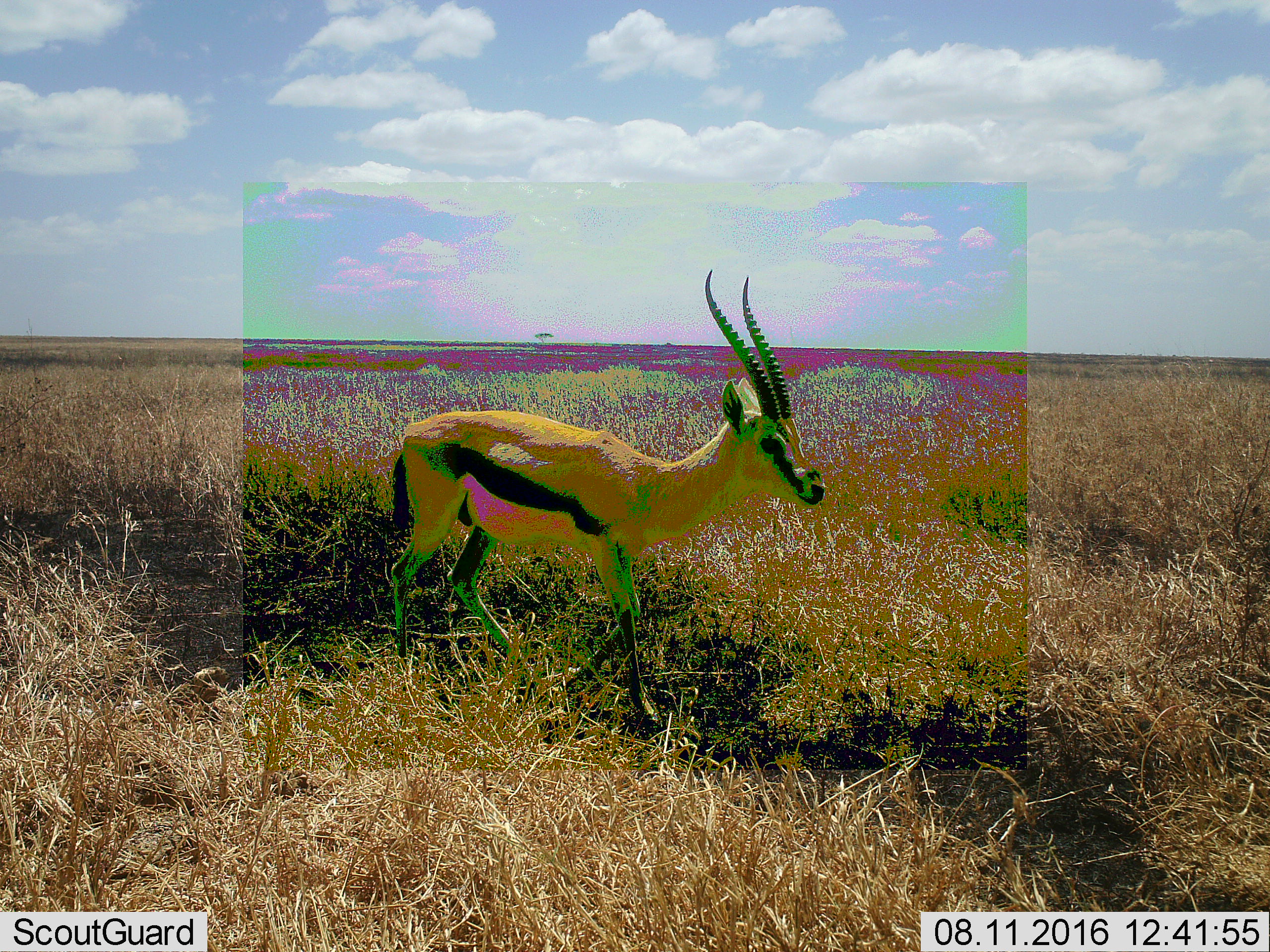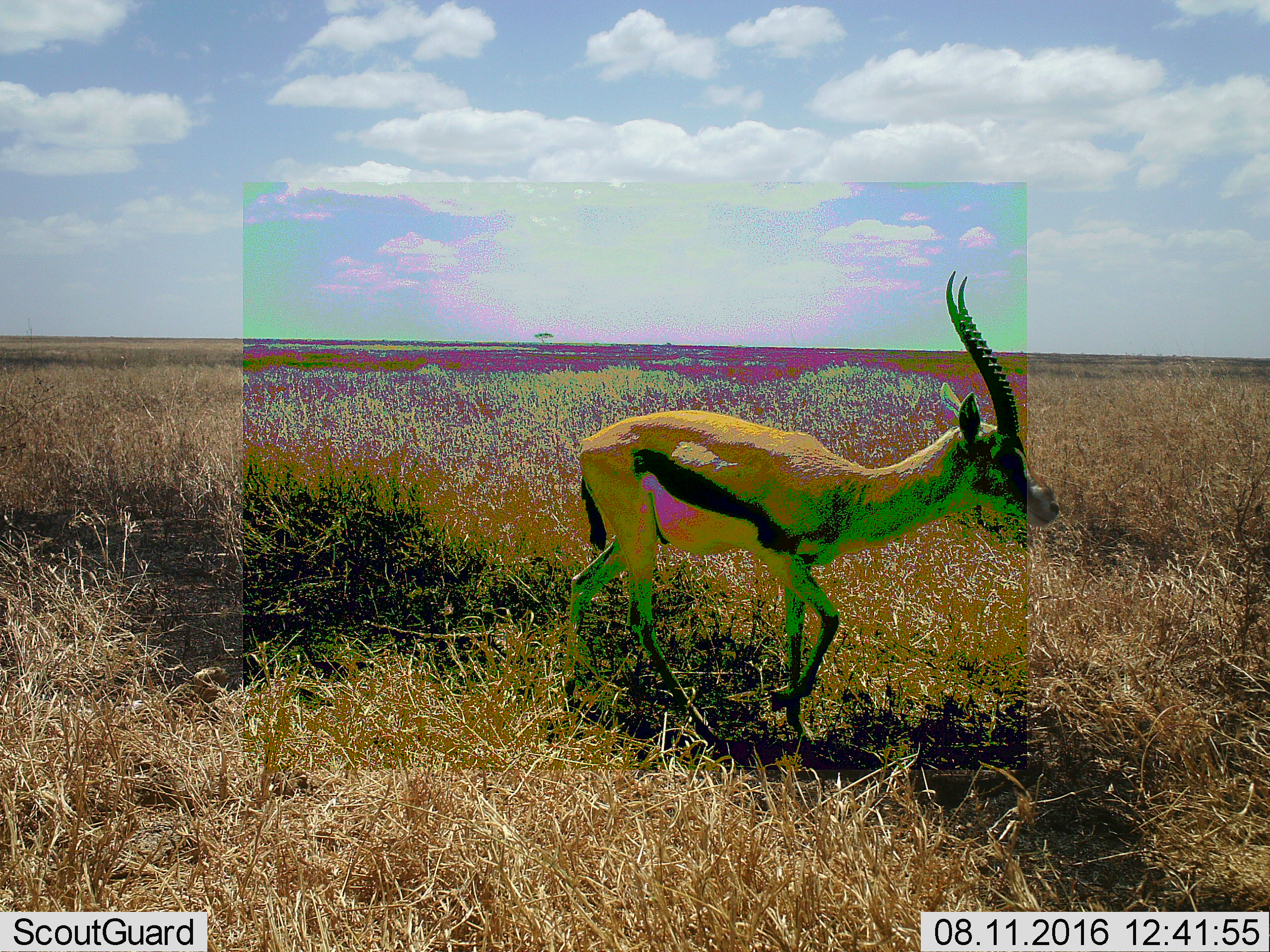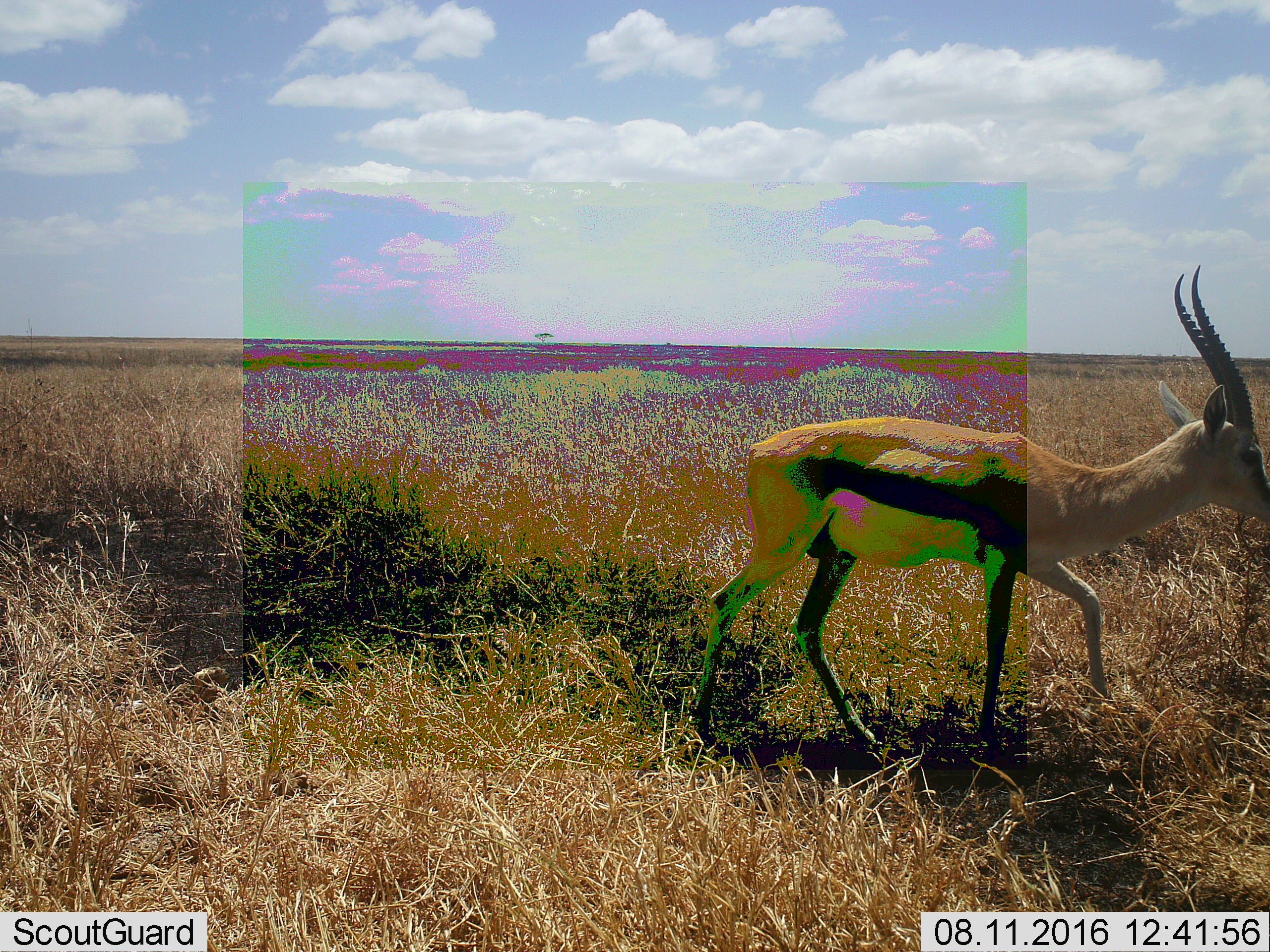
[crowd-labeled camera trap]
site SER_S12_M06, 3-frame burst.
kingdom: Animalia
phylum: Chordata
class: Mammalia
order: Artiodactyla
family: Bovidae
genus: Eudorcas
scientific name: Eudorcas thomsonii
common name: thomson's gazelle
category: gazellethomsons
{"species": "gazellethomsons (thomson's gazelle) (Eudorcas thomsonii)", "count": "1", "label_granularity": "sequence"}